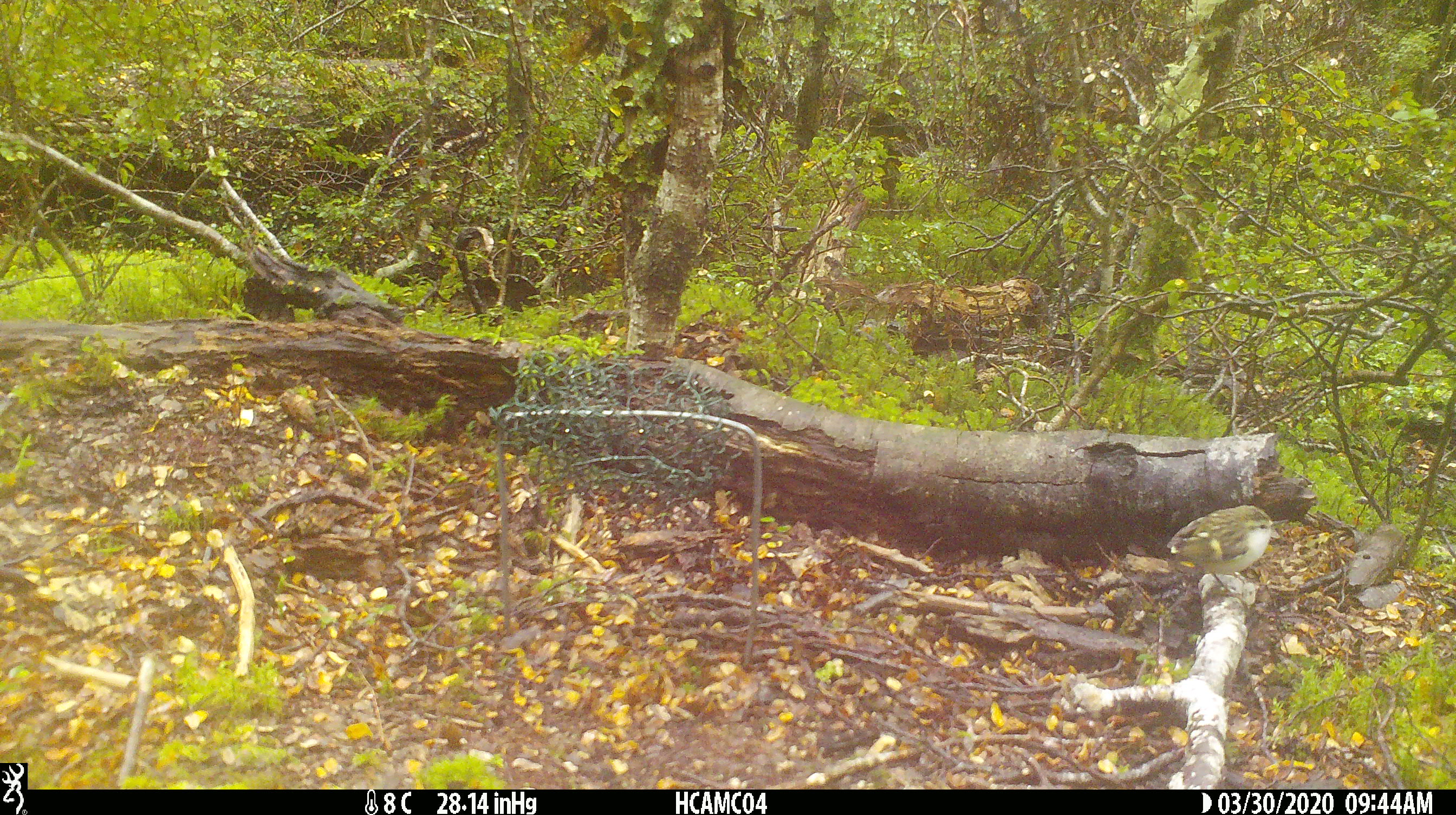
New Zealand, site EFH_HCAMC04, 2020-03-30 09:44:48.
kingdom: Animalia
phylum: Chordata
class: Aves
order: Passeriformes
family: Acanthisittidae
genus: Acanthisitta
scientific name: Acanthisitta chloris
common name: rifleman